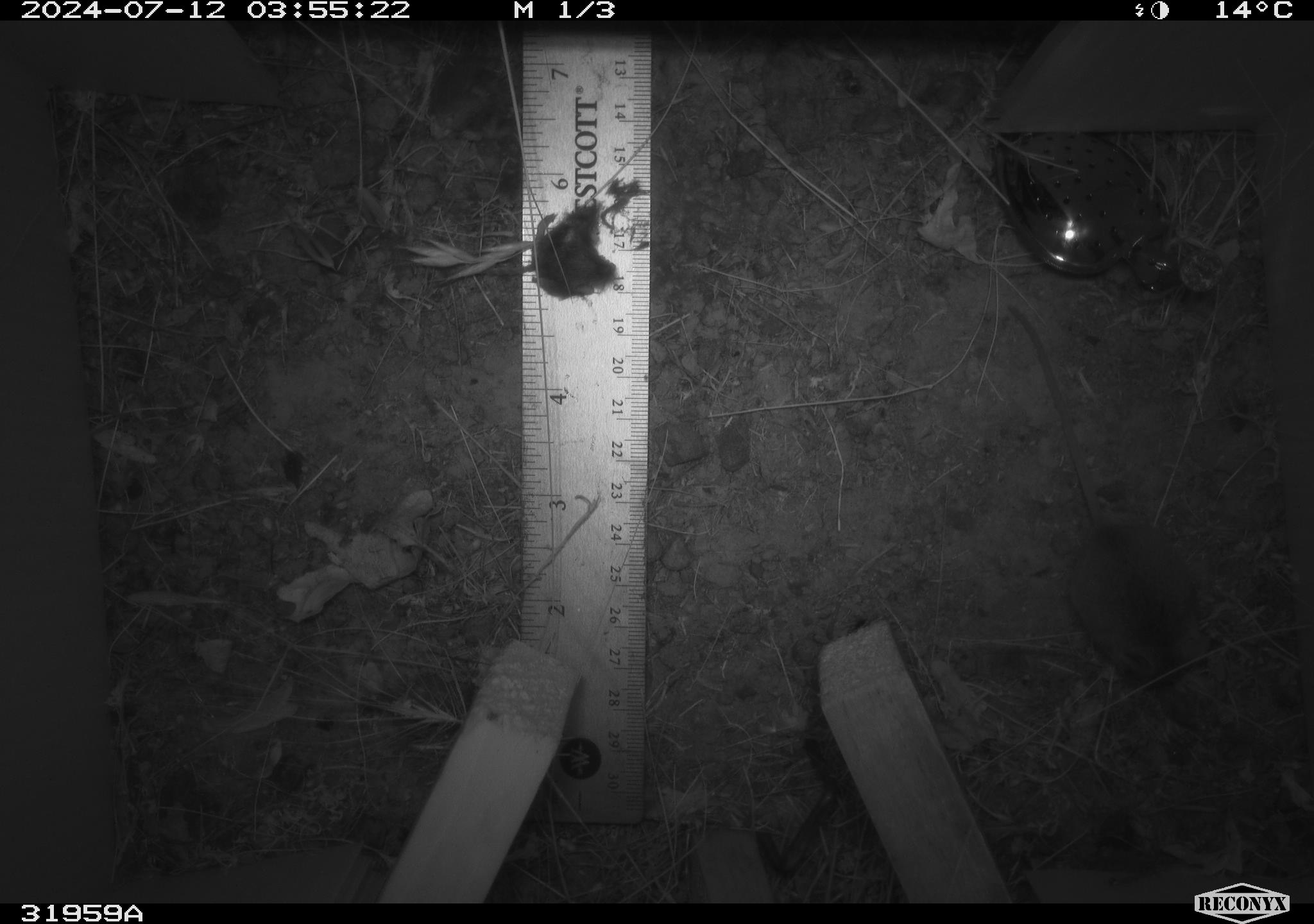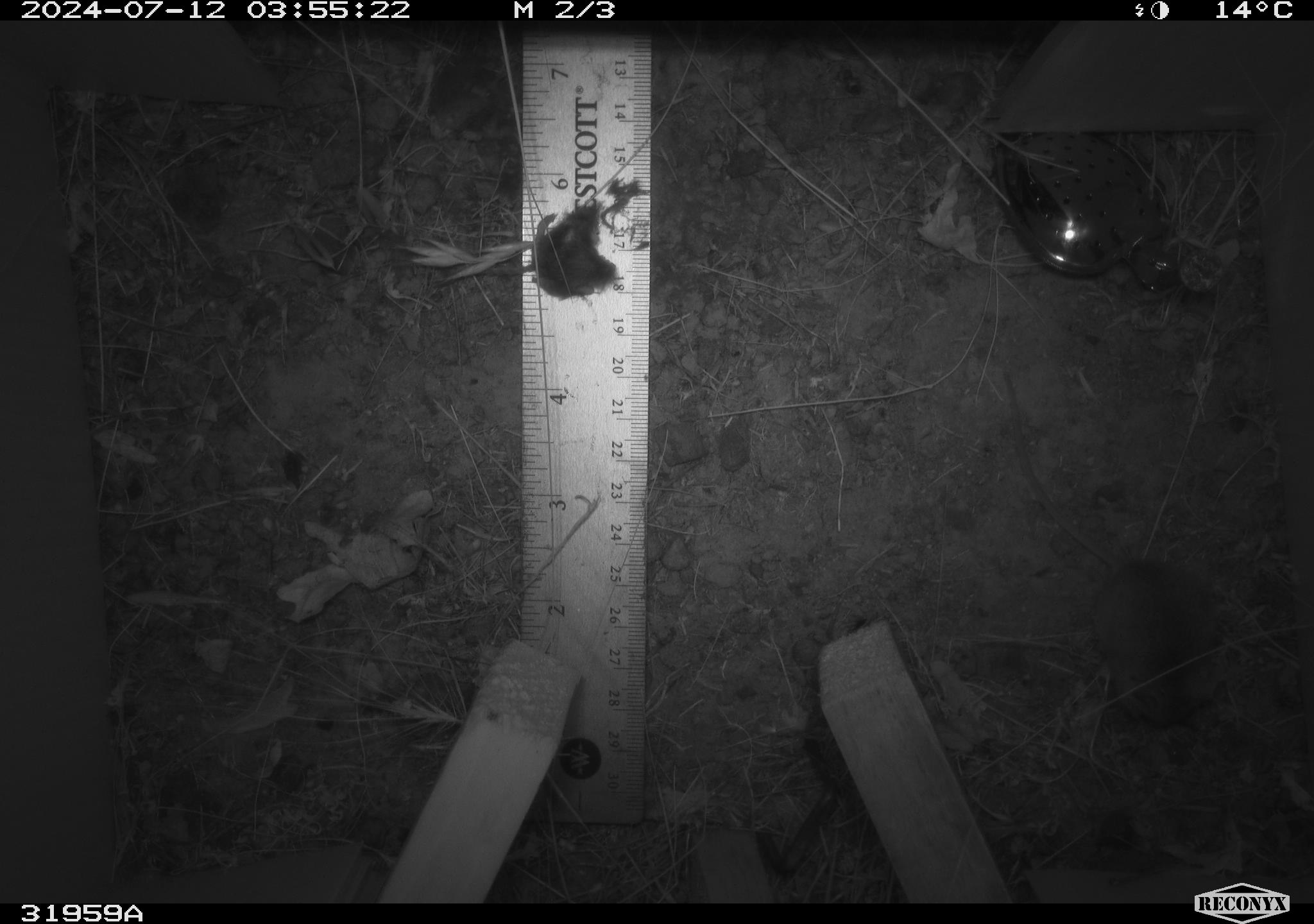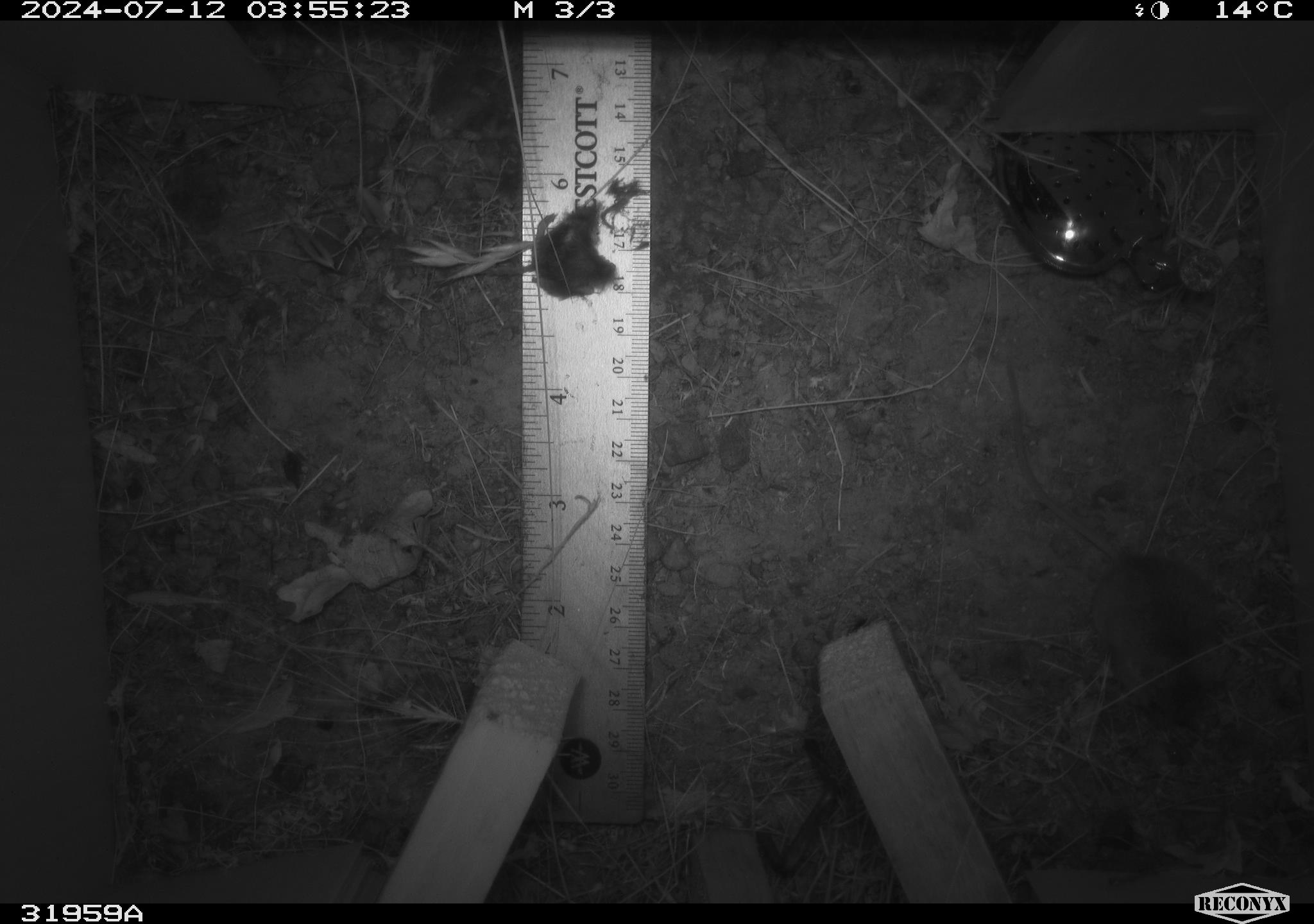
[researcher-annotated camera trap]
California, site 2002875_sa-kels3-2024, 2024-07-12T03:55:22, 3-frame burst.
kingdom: Animalia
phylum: Chordata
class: Mammalia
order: Rodentia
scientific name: Rodentia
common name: mouse species